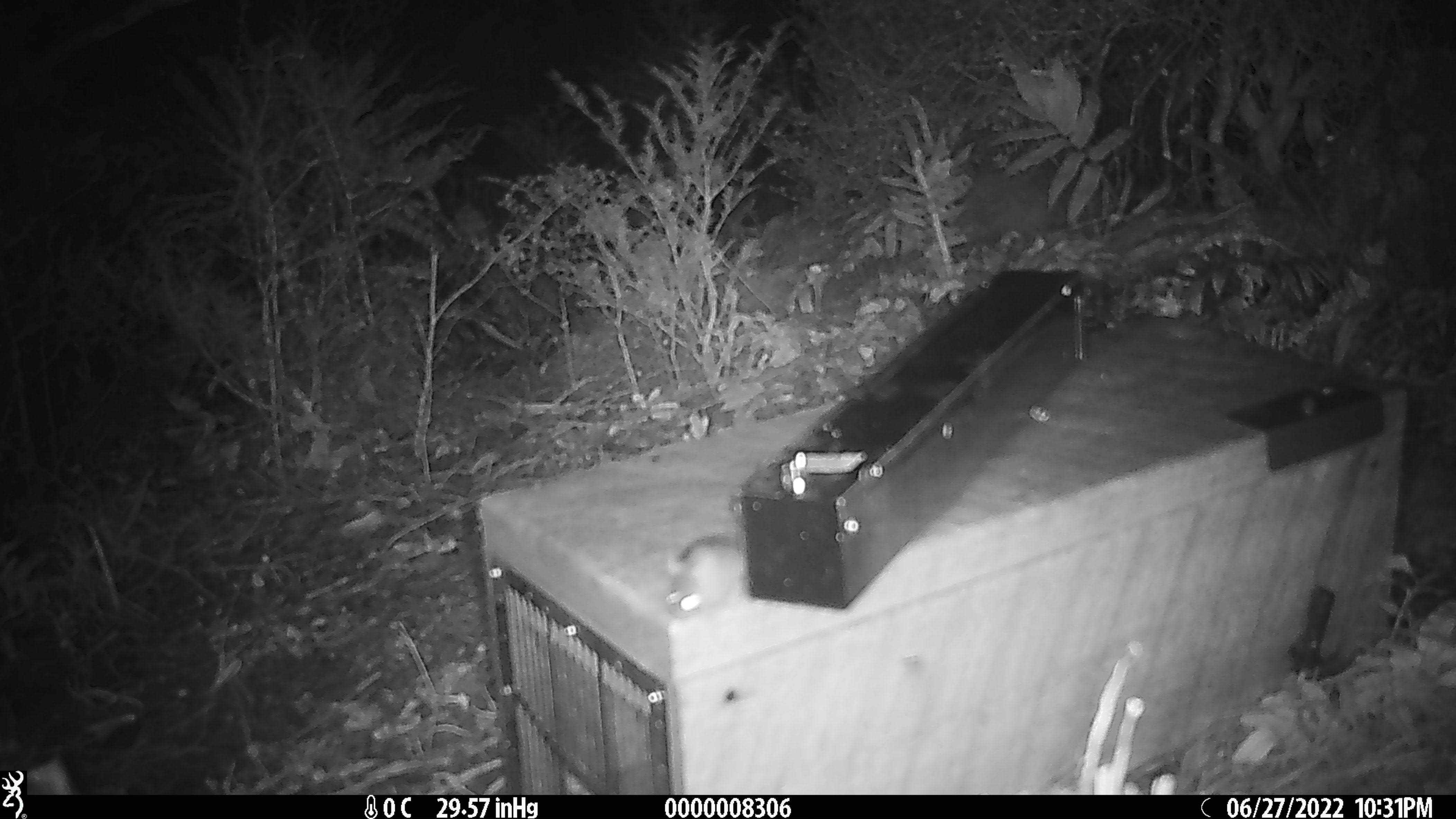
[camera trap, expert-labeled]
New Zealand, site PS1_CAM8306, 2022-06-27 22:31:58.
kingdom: Animalia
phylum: Chordata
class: Mammalia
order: Rodentia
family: Muridae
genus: Mus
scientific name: Mus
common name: mouse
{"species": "mouse (Mus)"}